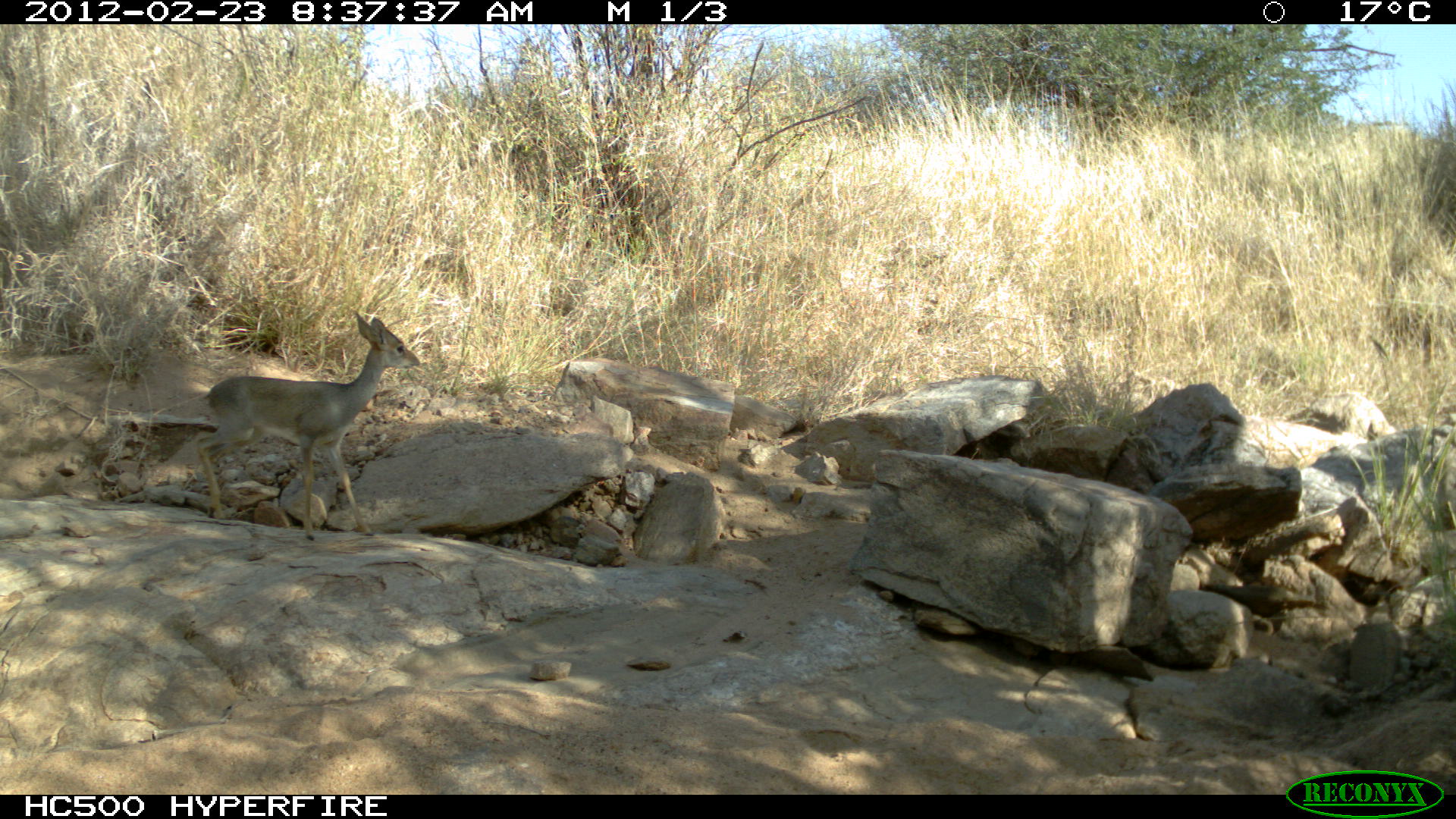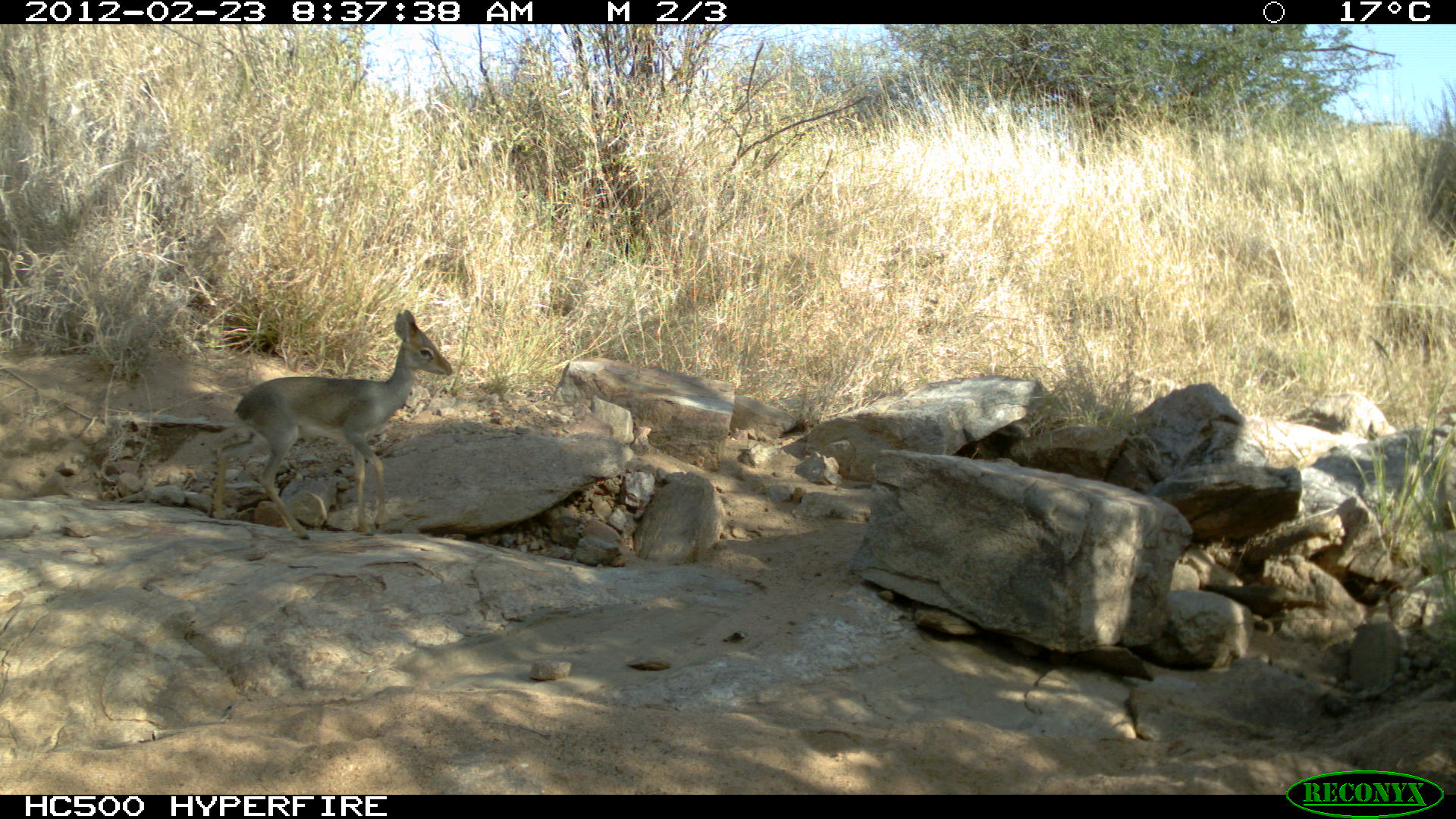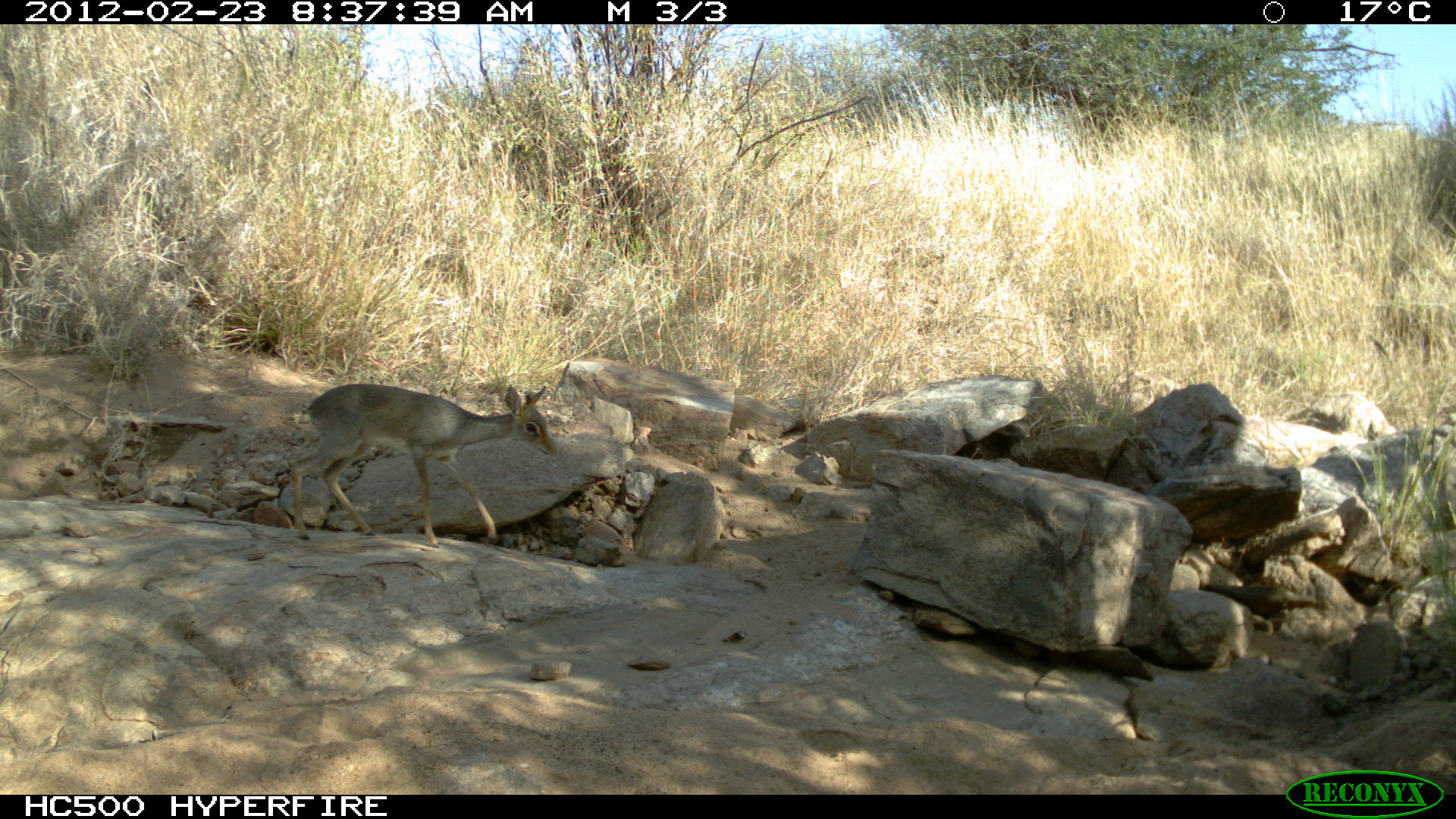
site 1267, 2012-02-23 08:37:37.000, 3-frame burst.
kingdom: Animalia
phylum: Chordata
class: Mammalia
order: Artiodactyla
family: Bovidae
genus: Madoqua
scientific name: Madoqua guentheri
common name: günther's dik-dik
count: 1